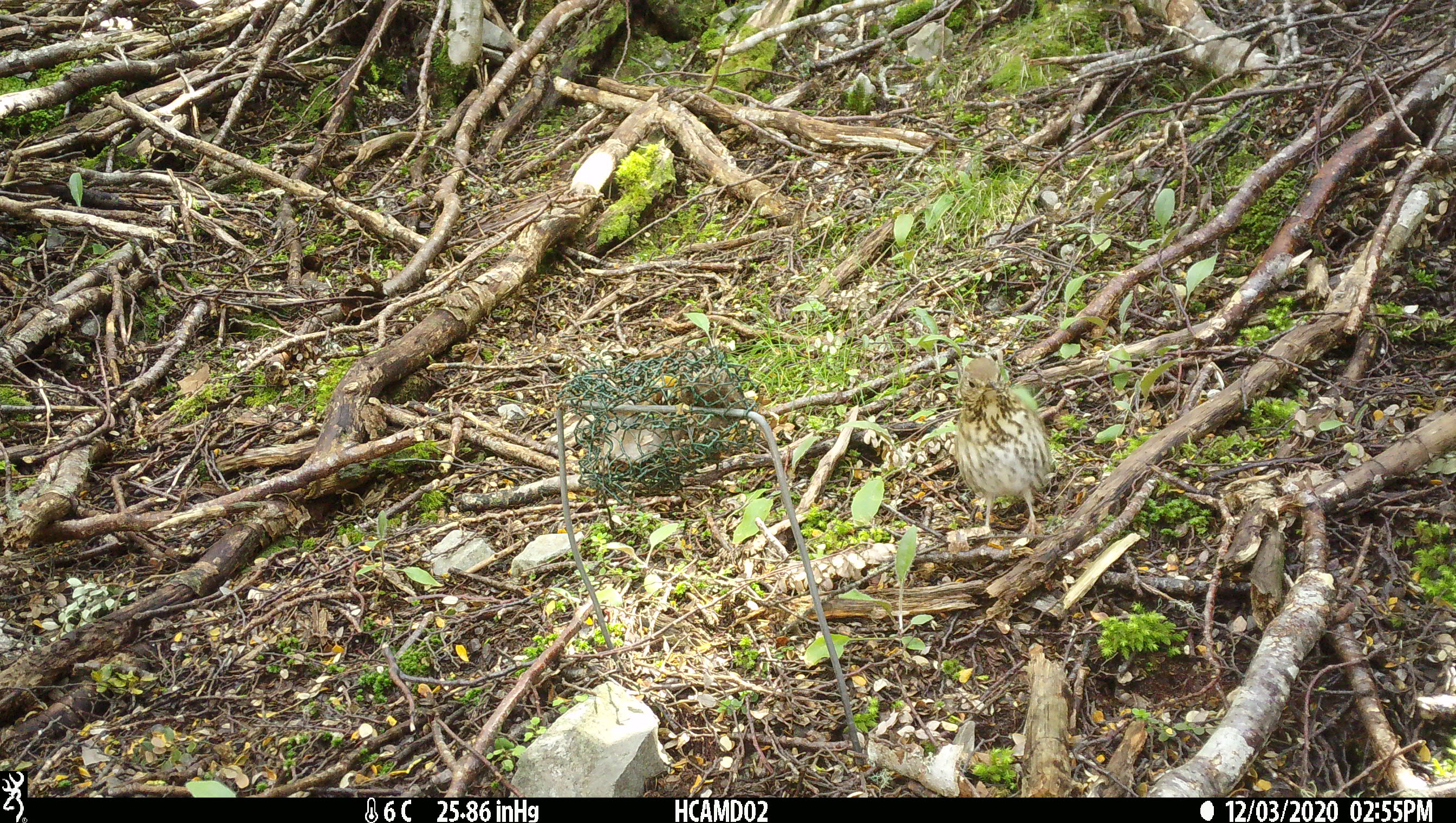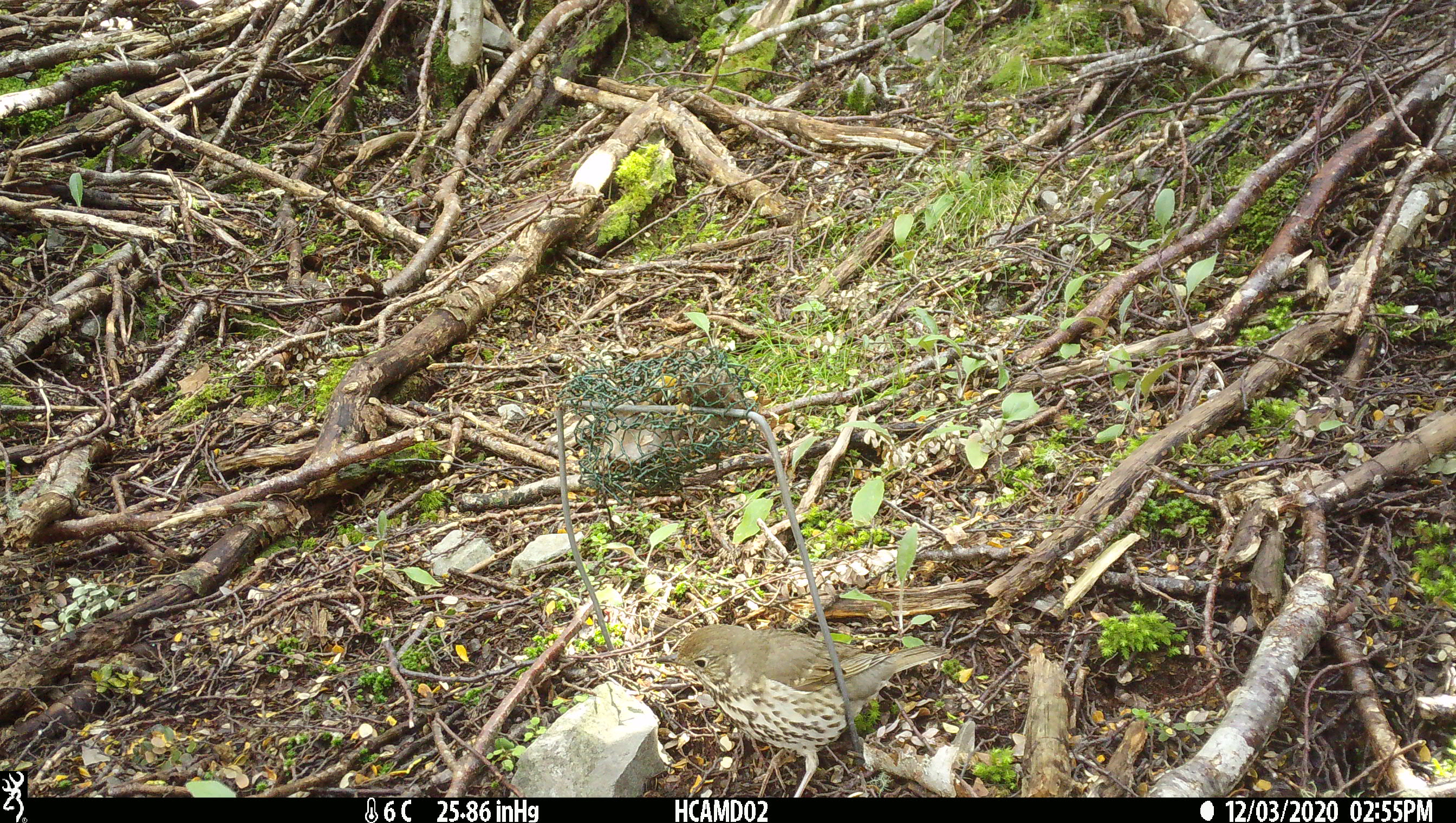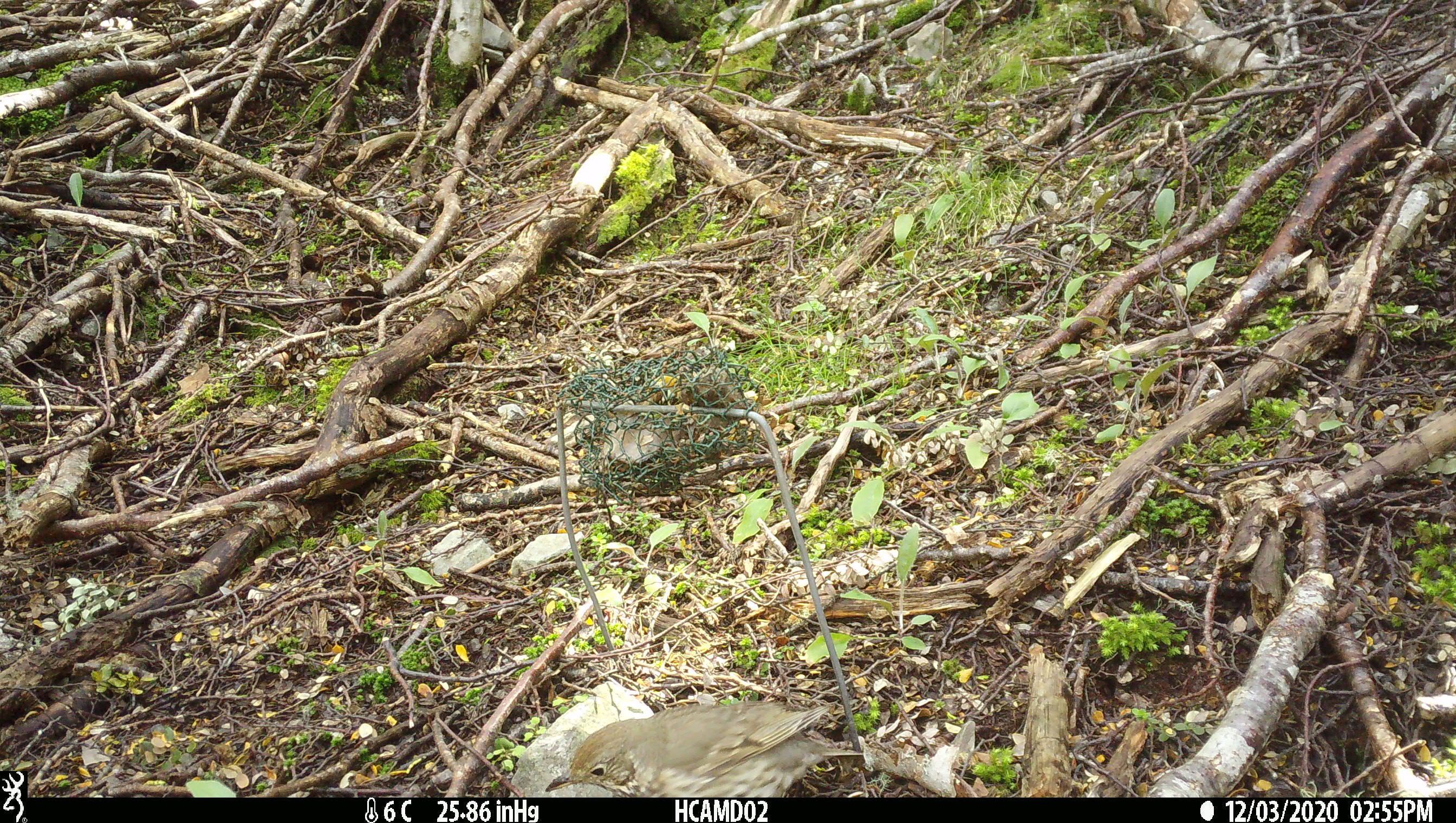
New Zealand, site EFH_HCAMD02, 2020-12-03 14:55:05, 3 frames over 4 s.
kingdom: Animalia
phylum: Chordata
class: Aves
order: Passeriformes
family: Turdidae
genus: Turdus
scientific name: Turdus philomelos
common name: song thrush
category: thrush